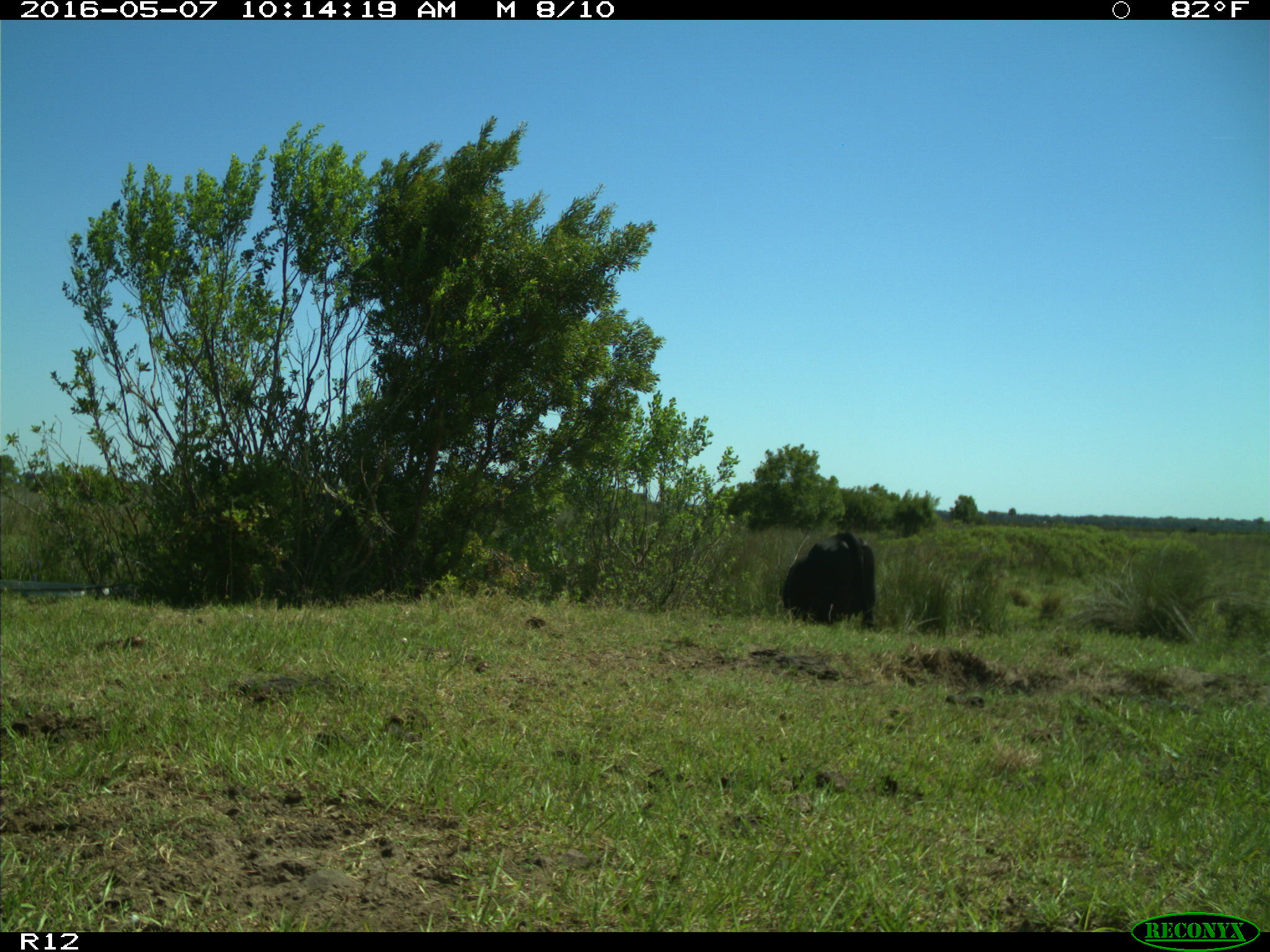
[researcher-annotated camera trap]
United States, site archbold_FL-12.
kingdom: Animalia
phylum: Chordata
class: Mammalia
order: Artiodactyla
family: Bovidae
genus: Bos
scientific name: Bos taurus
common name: domestic cow